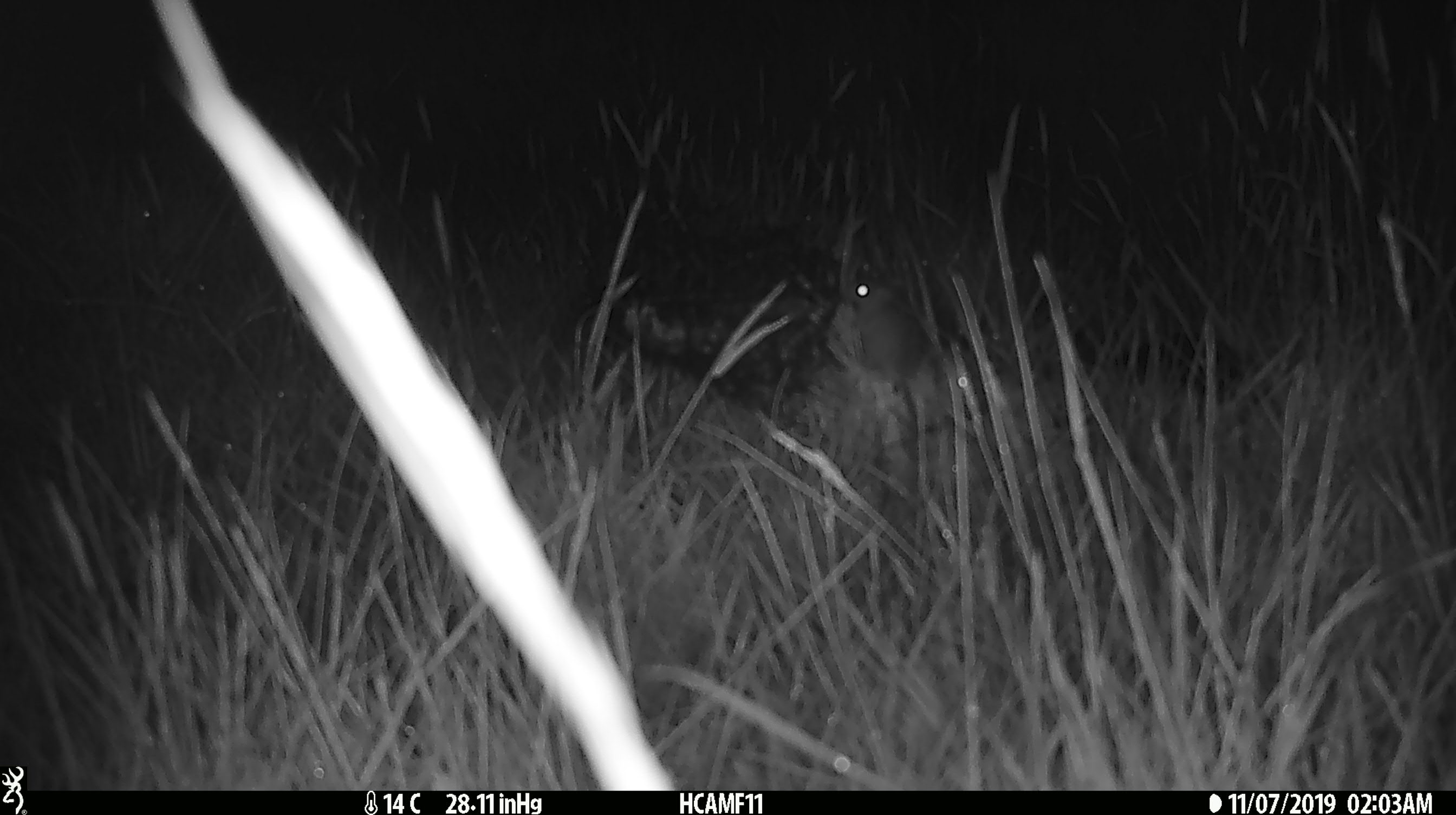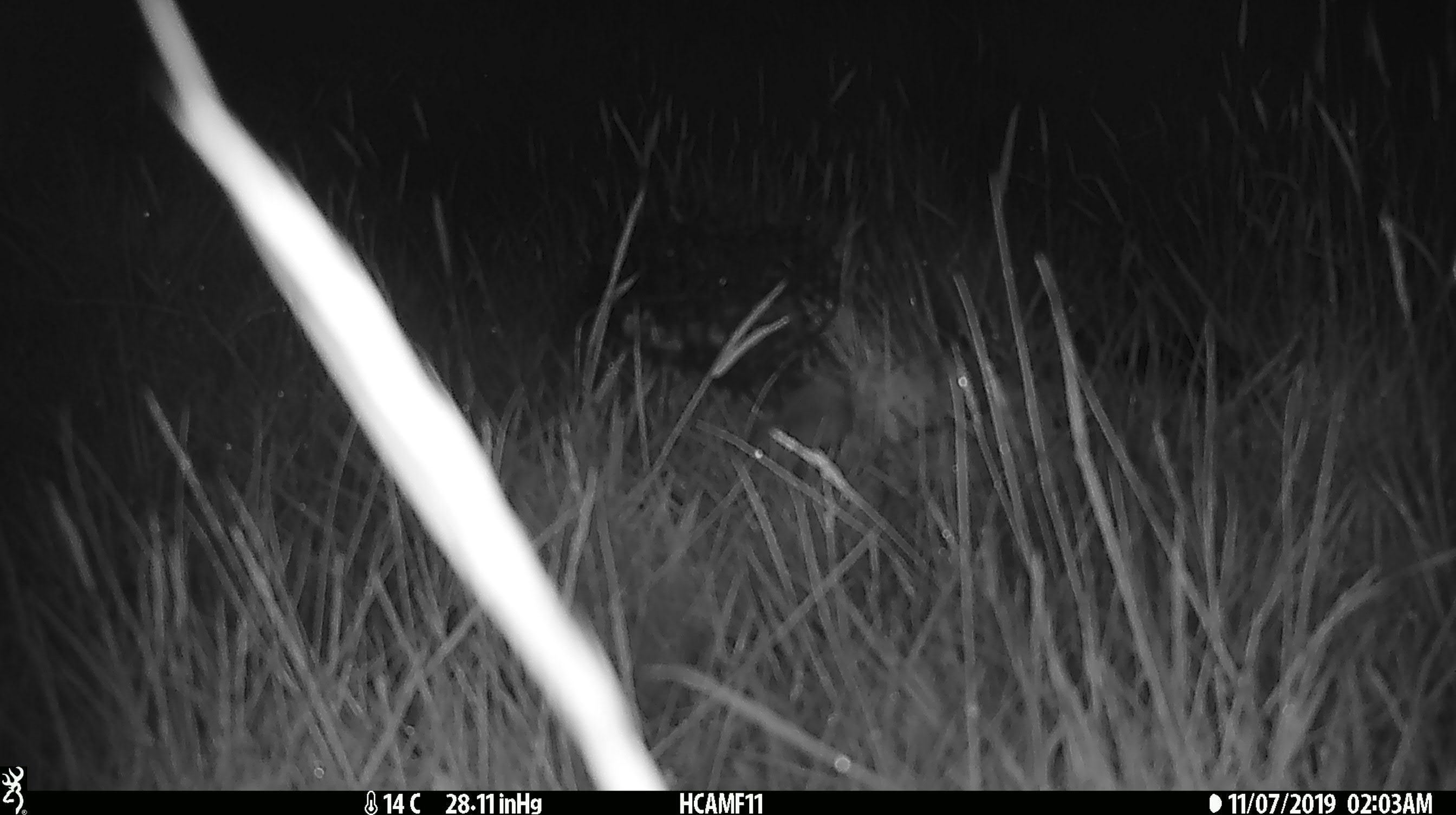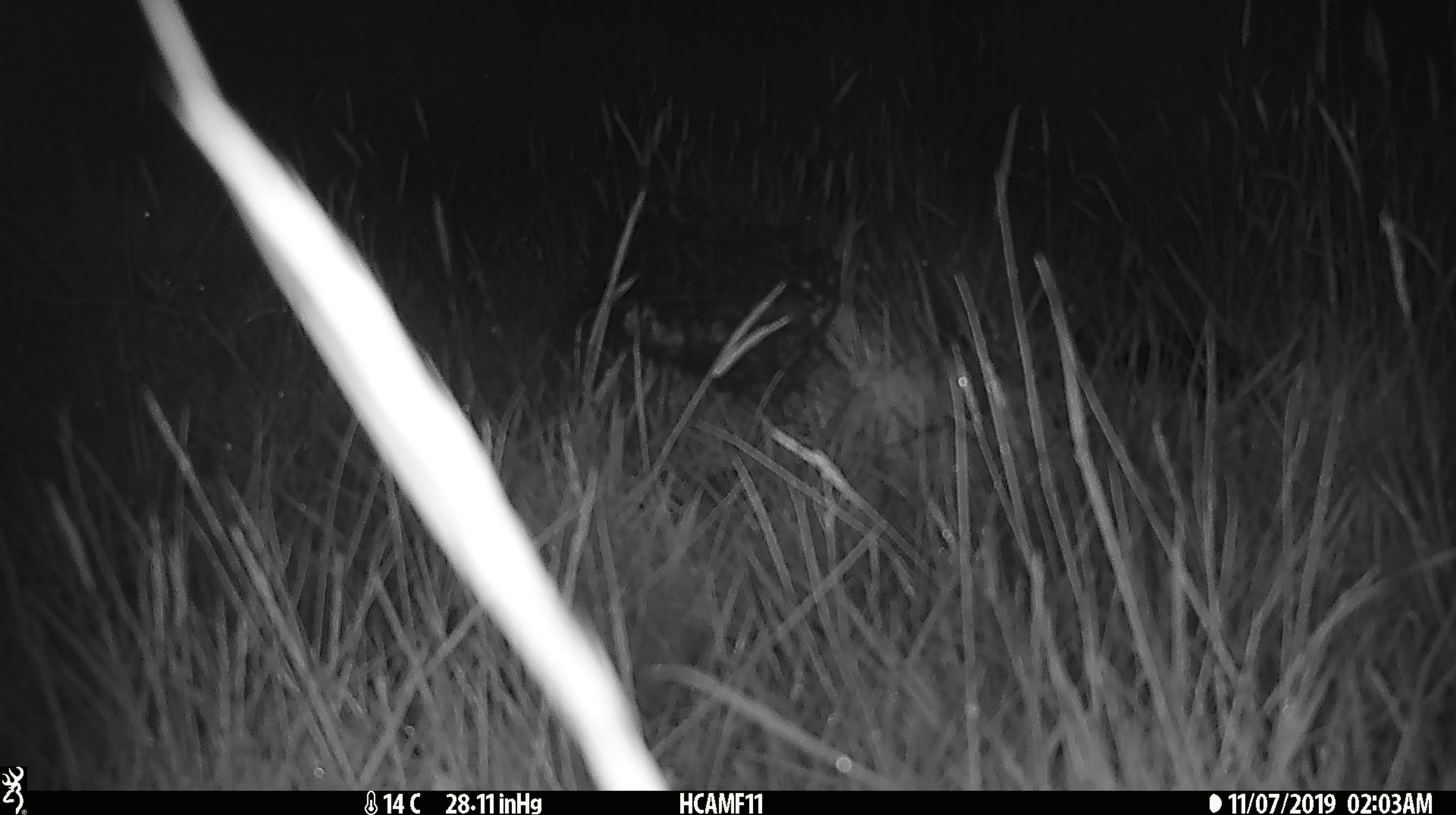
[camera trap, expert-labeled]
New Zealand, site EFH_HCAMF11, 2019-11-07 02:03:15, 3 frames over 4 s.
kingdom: Animalia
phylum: Chordata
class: Mammalia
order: Rodentia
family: Muridae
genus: Mus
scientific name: Mus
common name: mouse